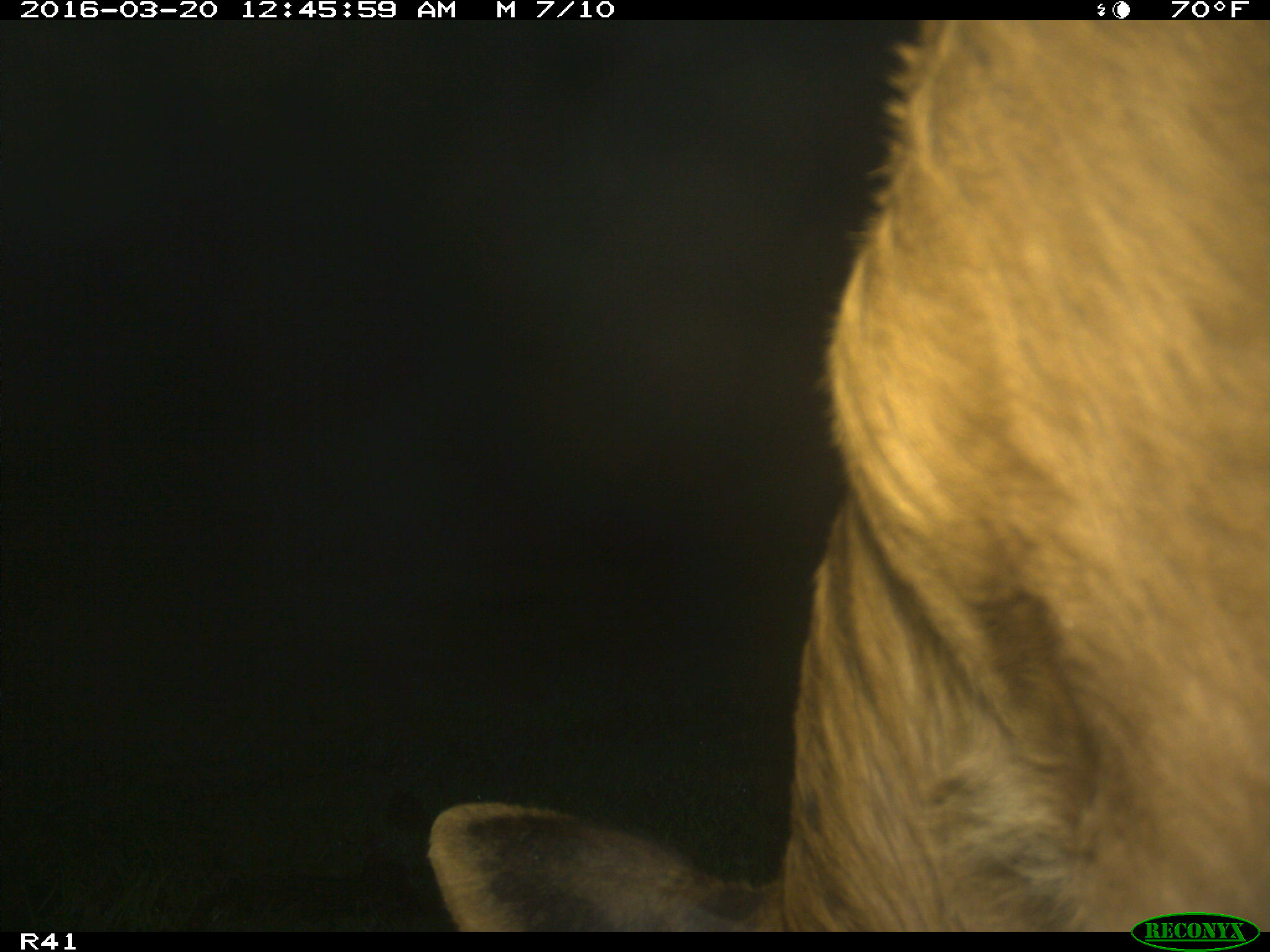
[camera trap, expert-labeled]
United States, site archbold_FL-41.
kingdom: Animalia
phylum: Chordata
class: Mammalia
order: Artiodactyla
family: Bovidae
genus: Bos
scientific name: Bos taurus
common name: domestic cow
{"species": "Bos taurus (domestic cow)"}